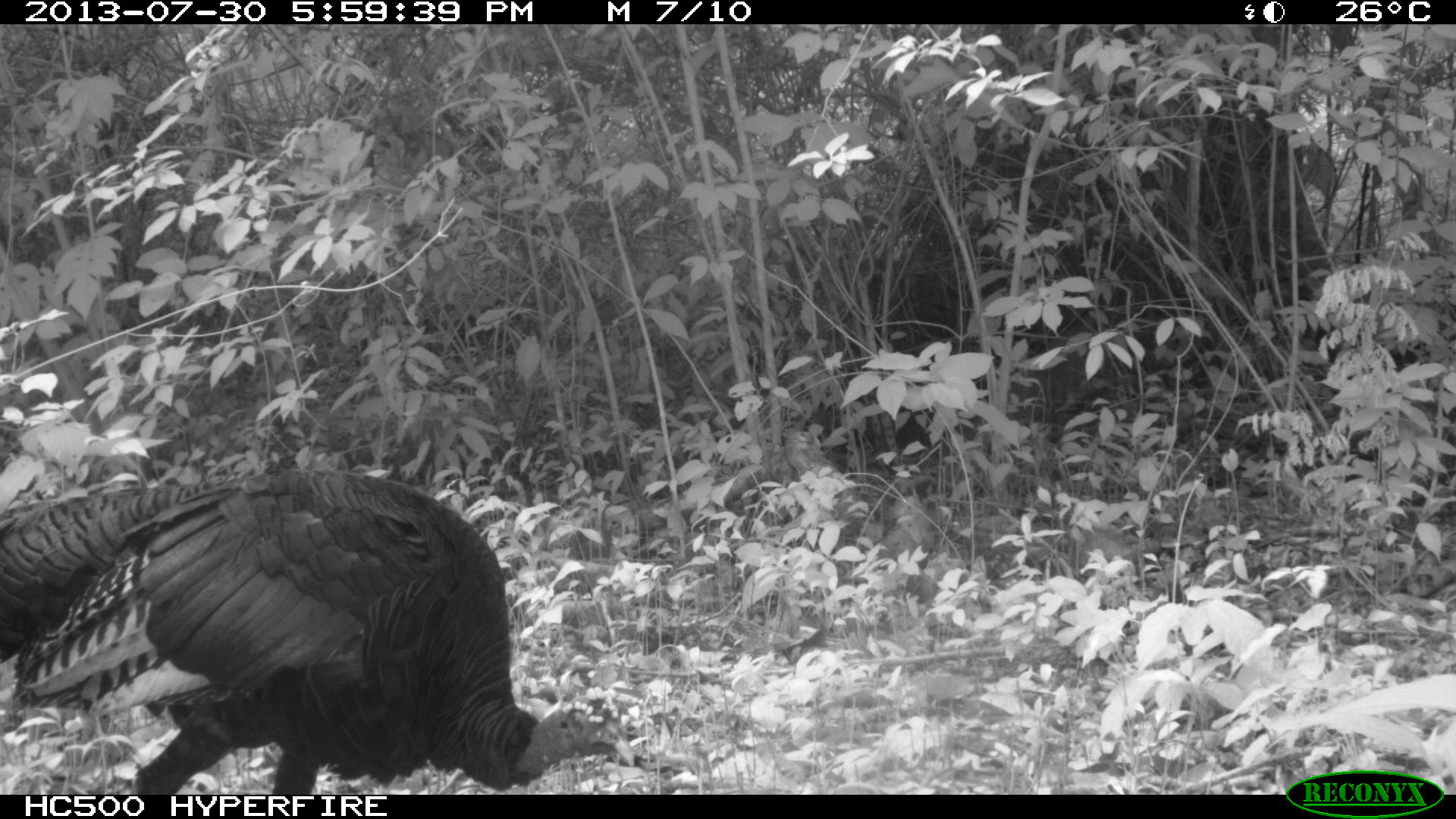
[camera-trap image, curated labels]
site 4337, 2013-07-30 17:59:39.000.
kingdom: Animalia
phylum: Chordata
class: Aves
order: Galliformes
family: Phasianidae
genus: Meleagris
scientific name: Meleagris ocellata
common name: ocellated turkey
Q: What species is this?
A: Meleagris ocellata (ocellated turkey).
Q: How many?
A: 1.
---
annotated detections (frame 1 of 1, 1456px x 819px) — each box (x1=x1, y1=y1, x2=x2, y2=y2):
meleagris ocellata: (x1=0, y1=468, x2=629, y2=790)